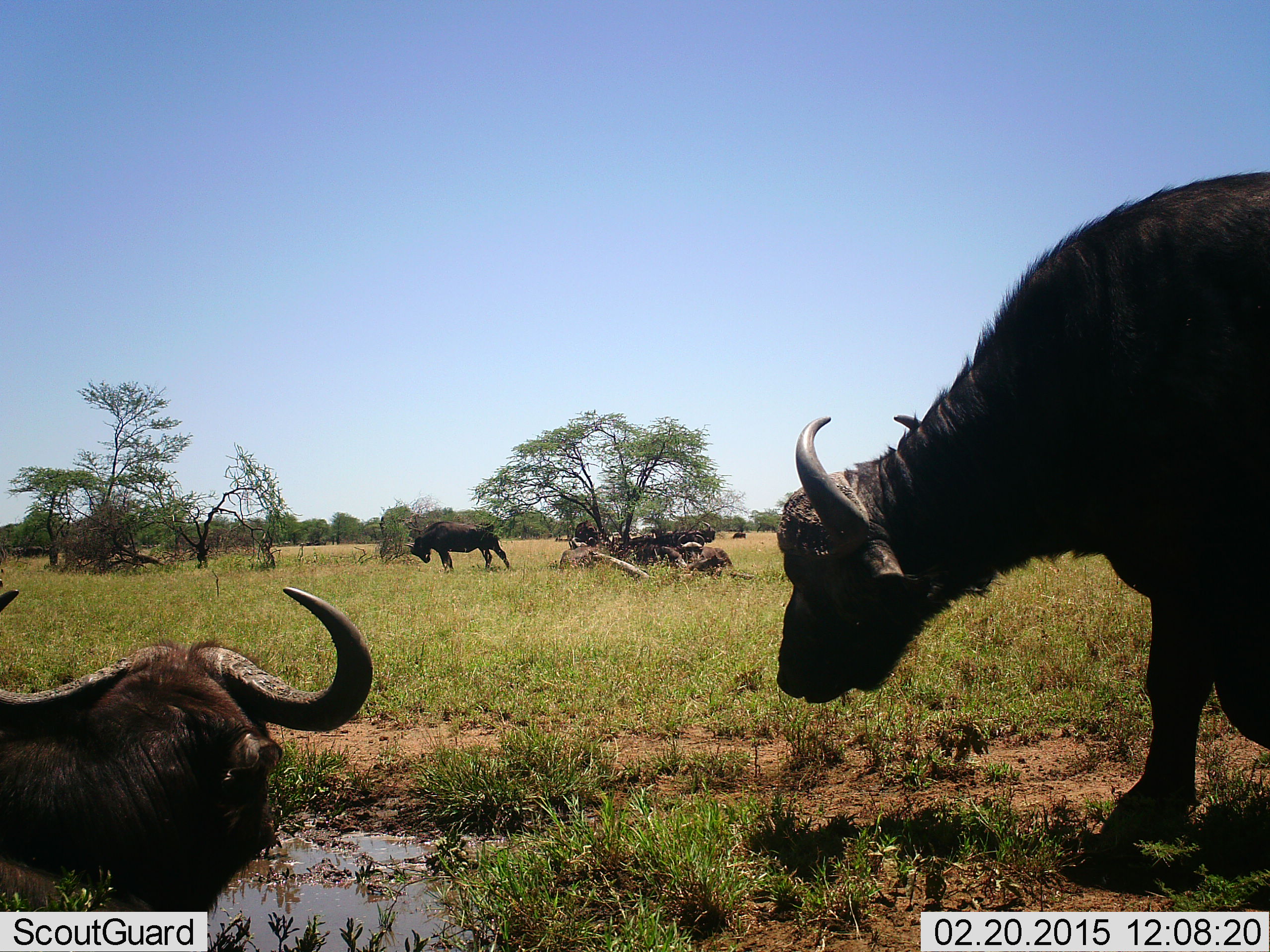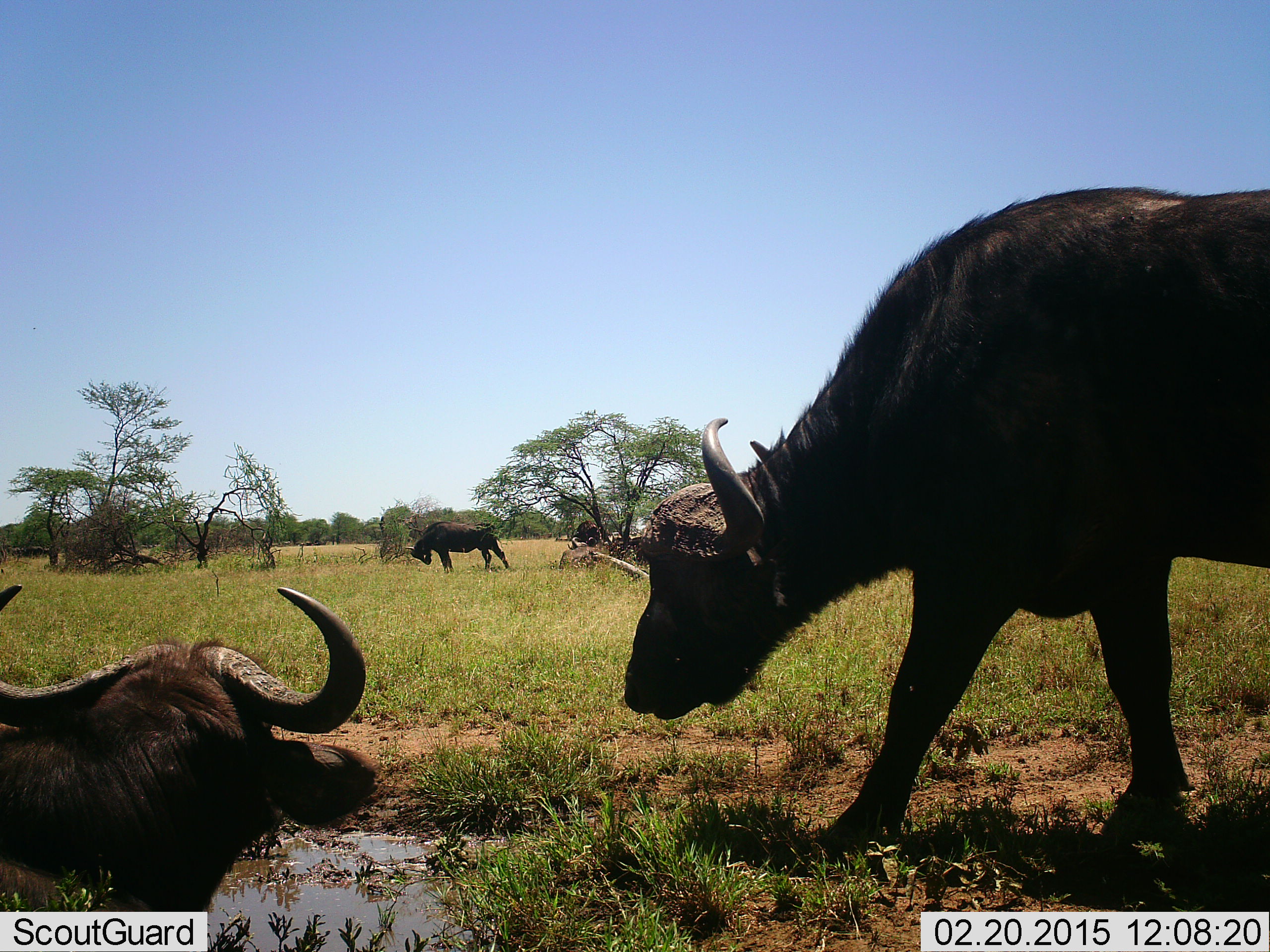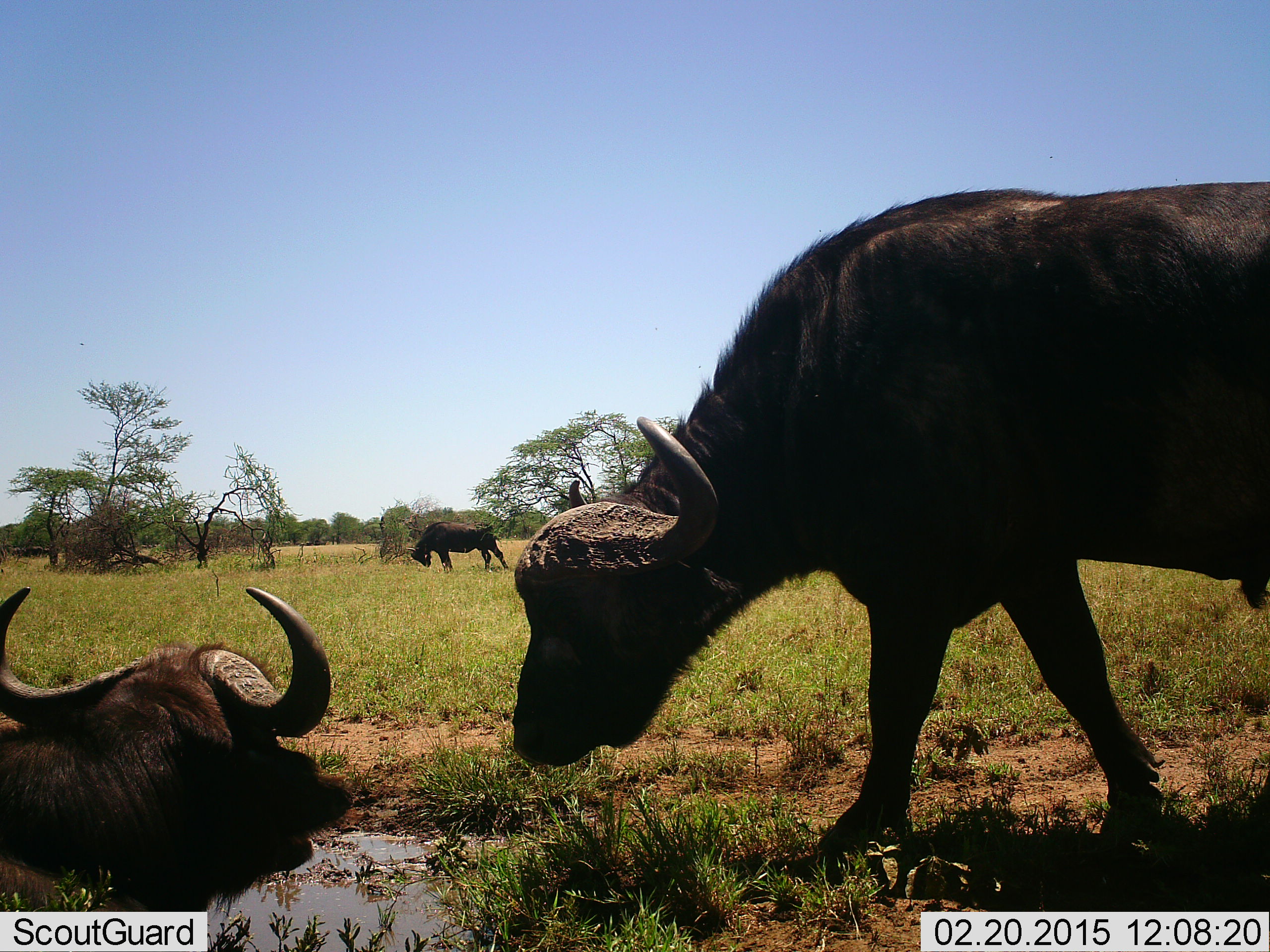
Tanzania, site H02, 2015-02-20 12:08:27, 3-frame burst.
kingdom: Animalia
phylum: Chordata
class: Mammalia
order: Artiodactyla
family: Bovidae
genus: Syncerus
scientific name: Syncerus caffer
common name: cape buffalo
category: buffalo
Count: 3.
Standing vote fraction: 80%.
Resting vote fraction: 80%.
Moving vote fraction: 50%.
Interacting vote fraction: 0%.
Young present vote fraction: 0%.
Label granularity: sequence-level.